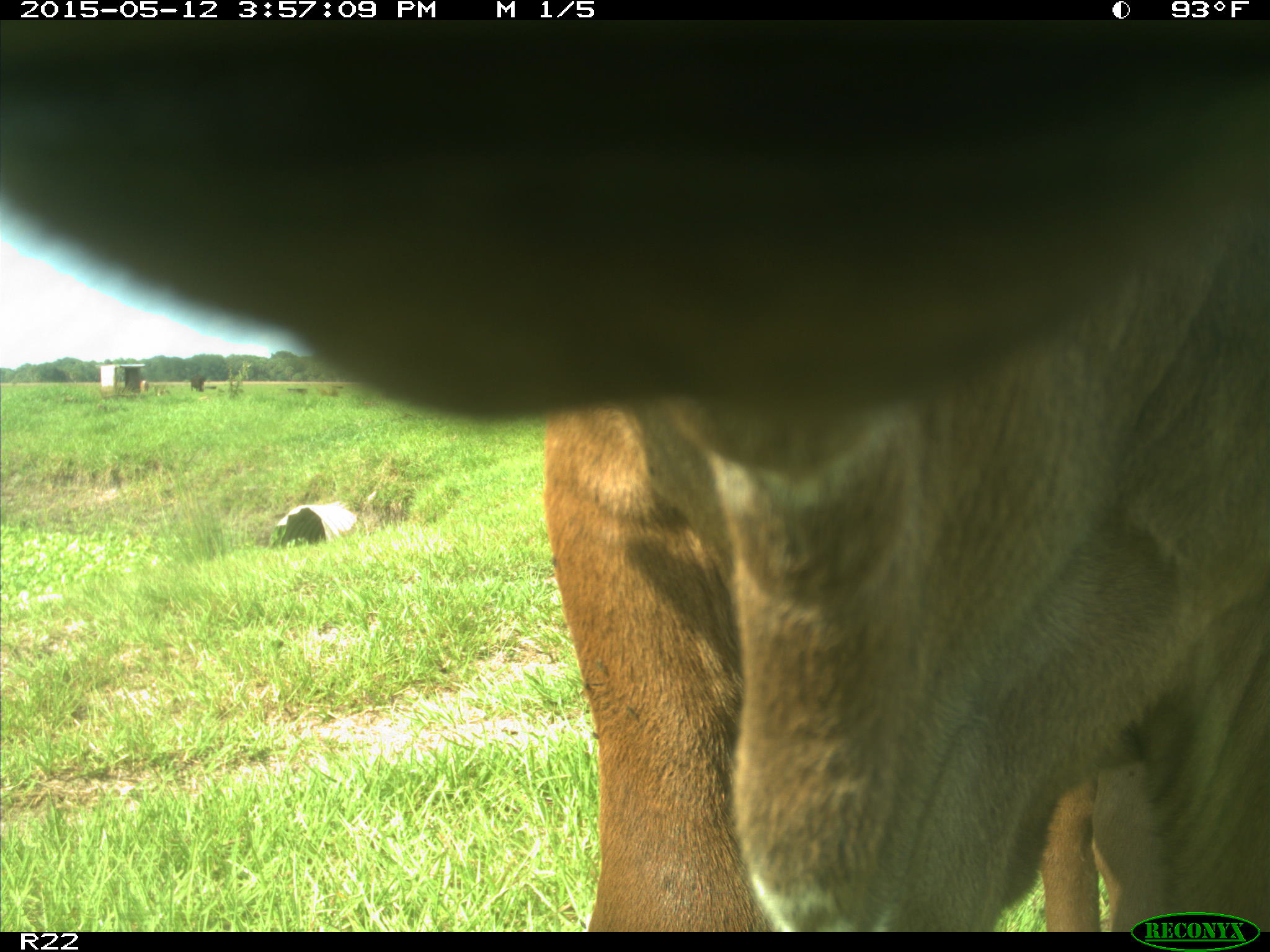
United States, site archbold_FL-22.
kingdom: Animalia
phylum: Chordata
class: Mammalia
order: Artiodactyla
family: Bovidae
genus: Bos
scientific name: Bos taurus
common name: domestic cow